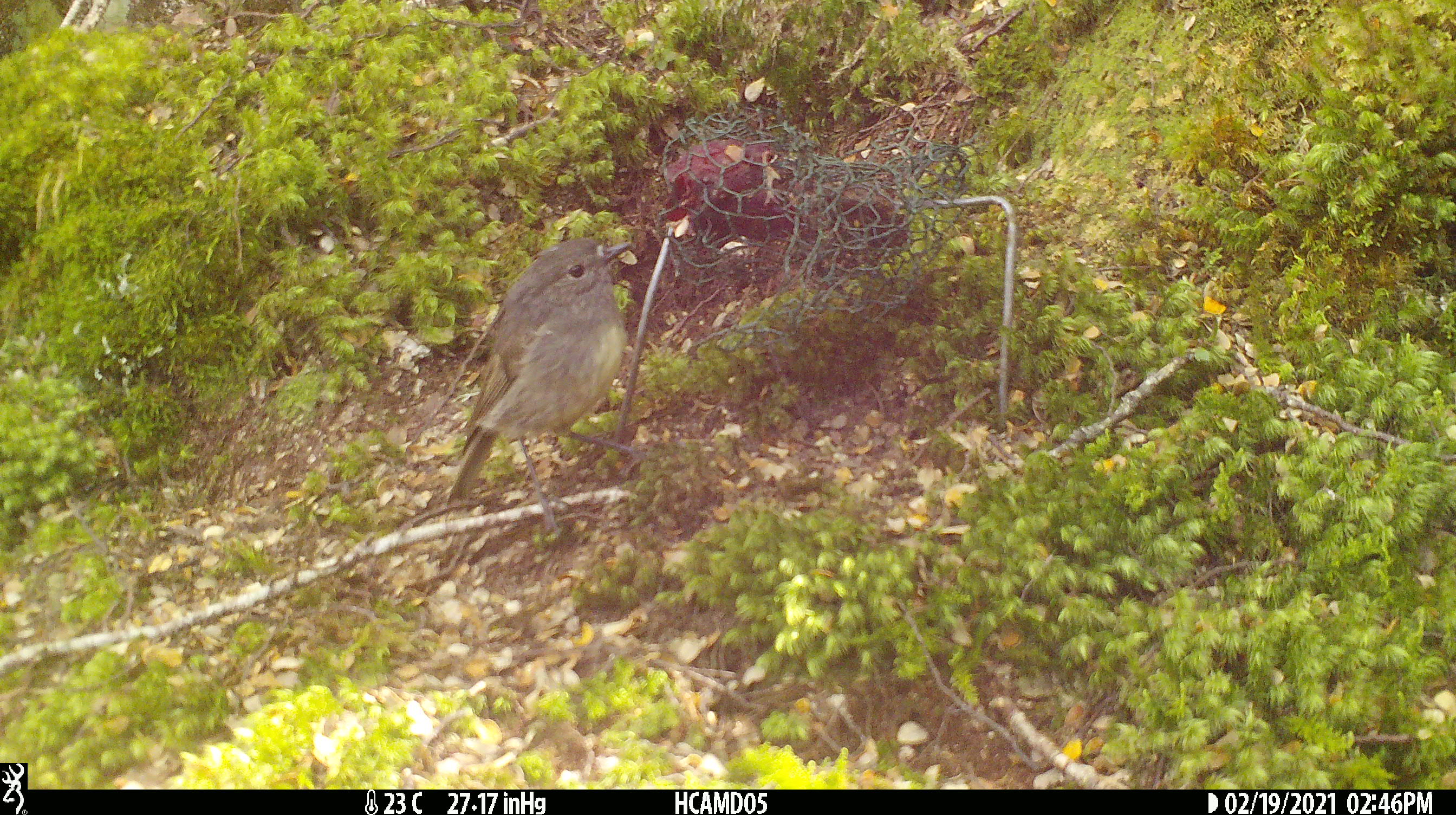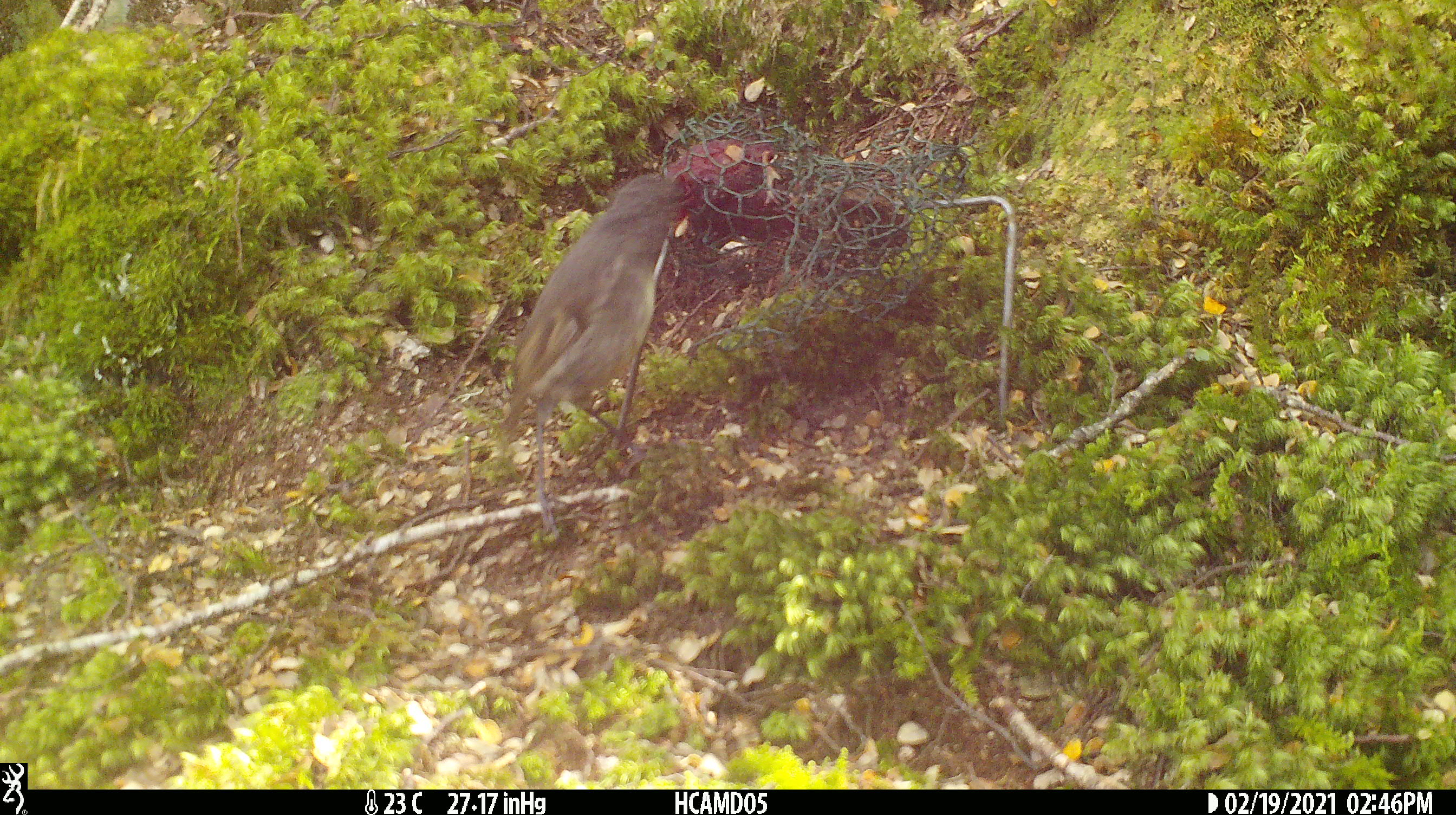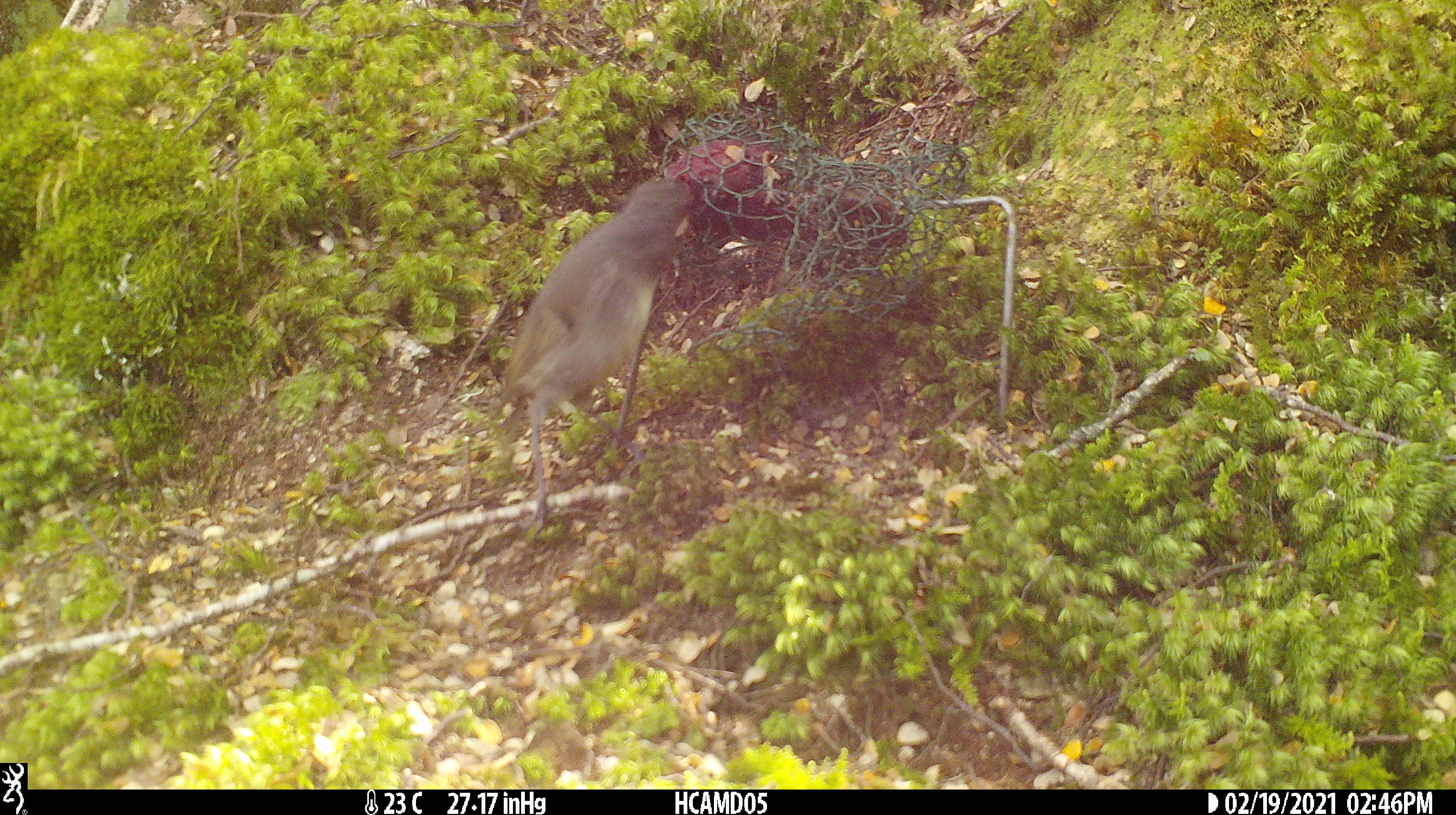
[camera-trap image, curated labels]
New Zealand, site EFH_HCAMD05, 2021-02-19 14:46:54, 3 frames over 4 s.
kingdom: Animalia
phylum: Chordata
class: Aves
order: Passeriformes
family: Petroicidae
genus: Petroica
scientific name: Petroica australis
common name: new zealand robin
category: robin